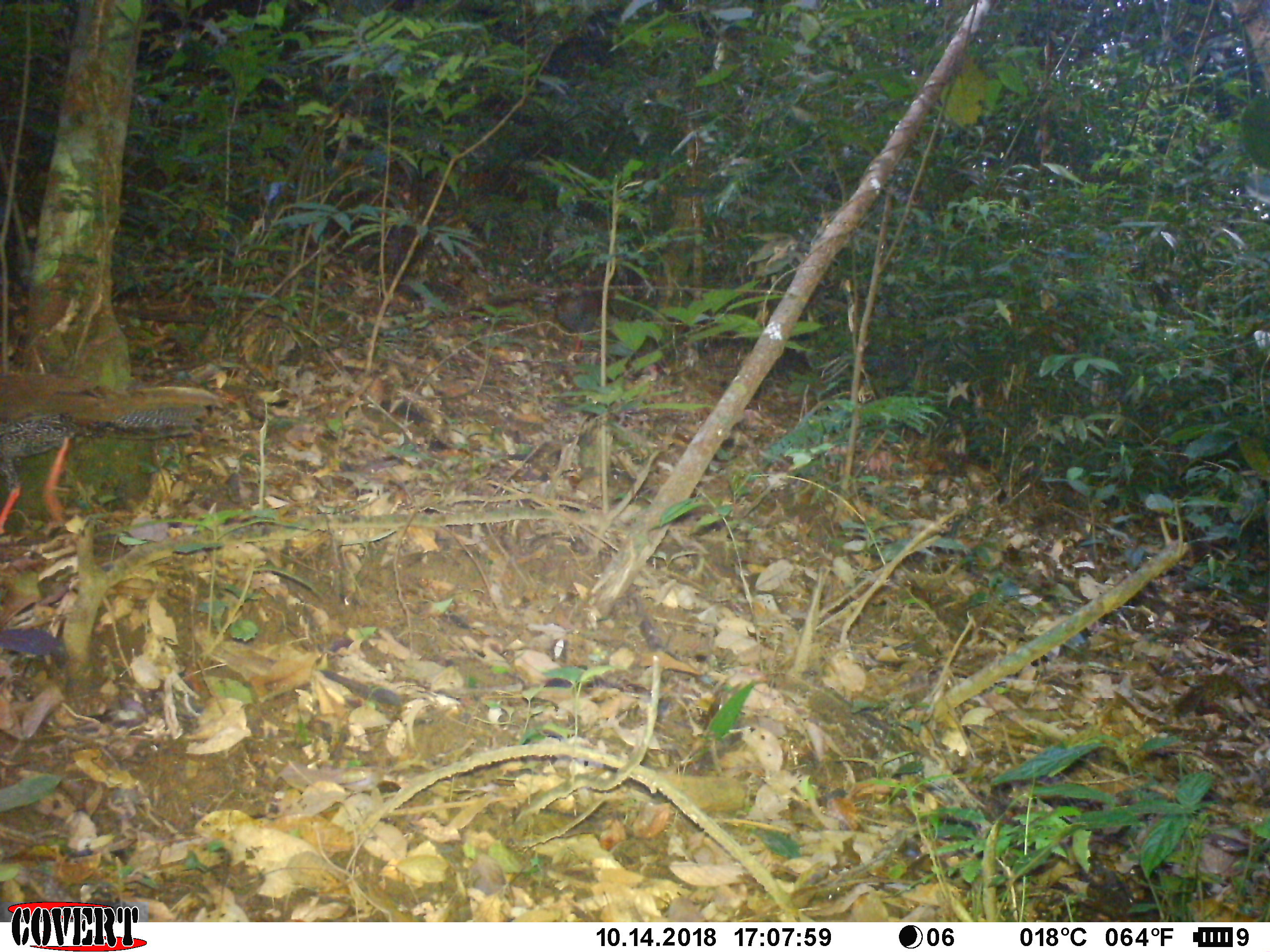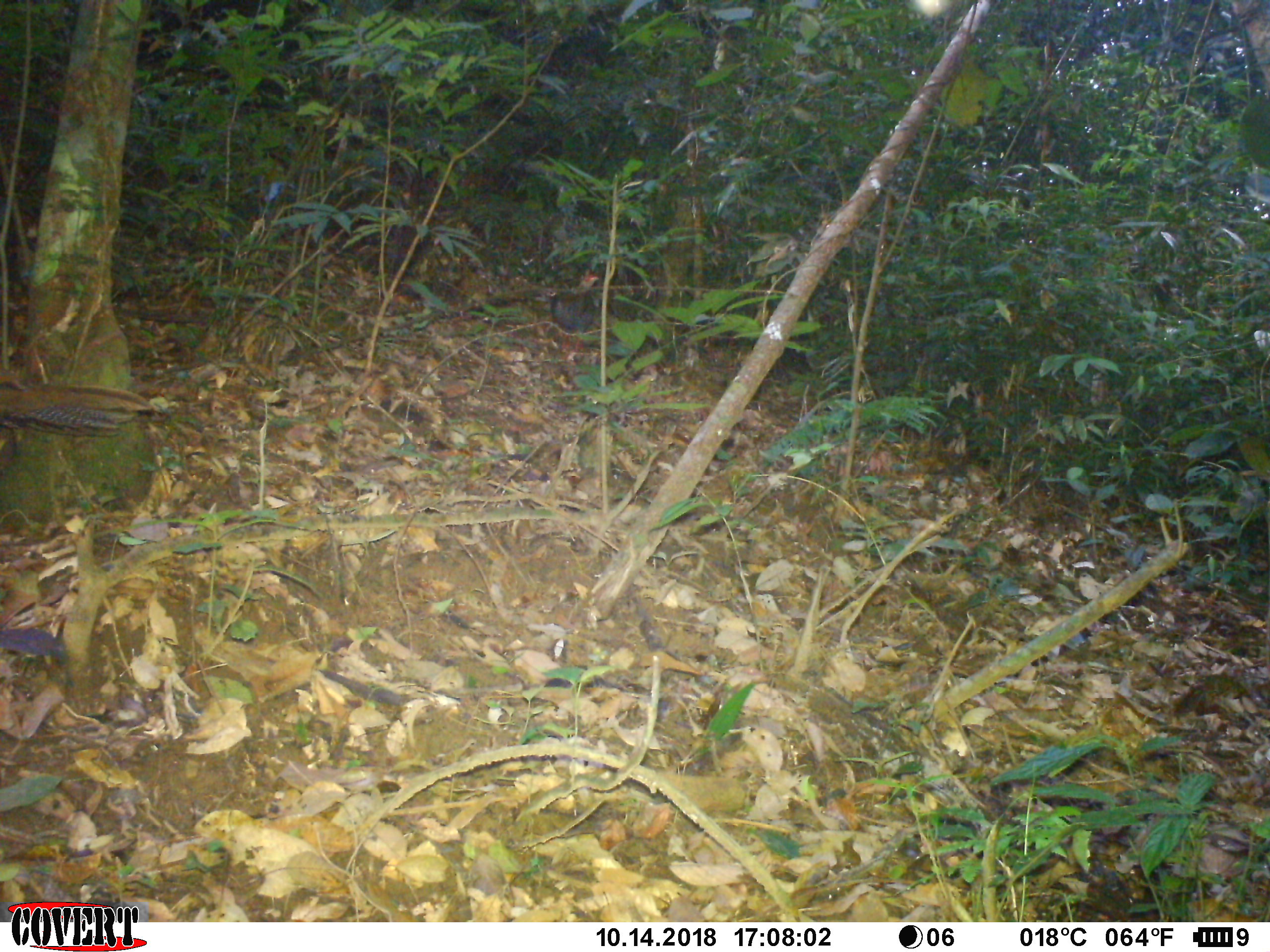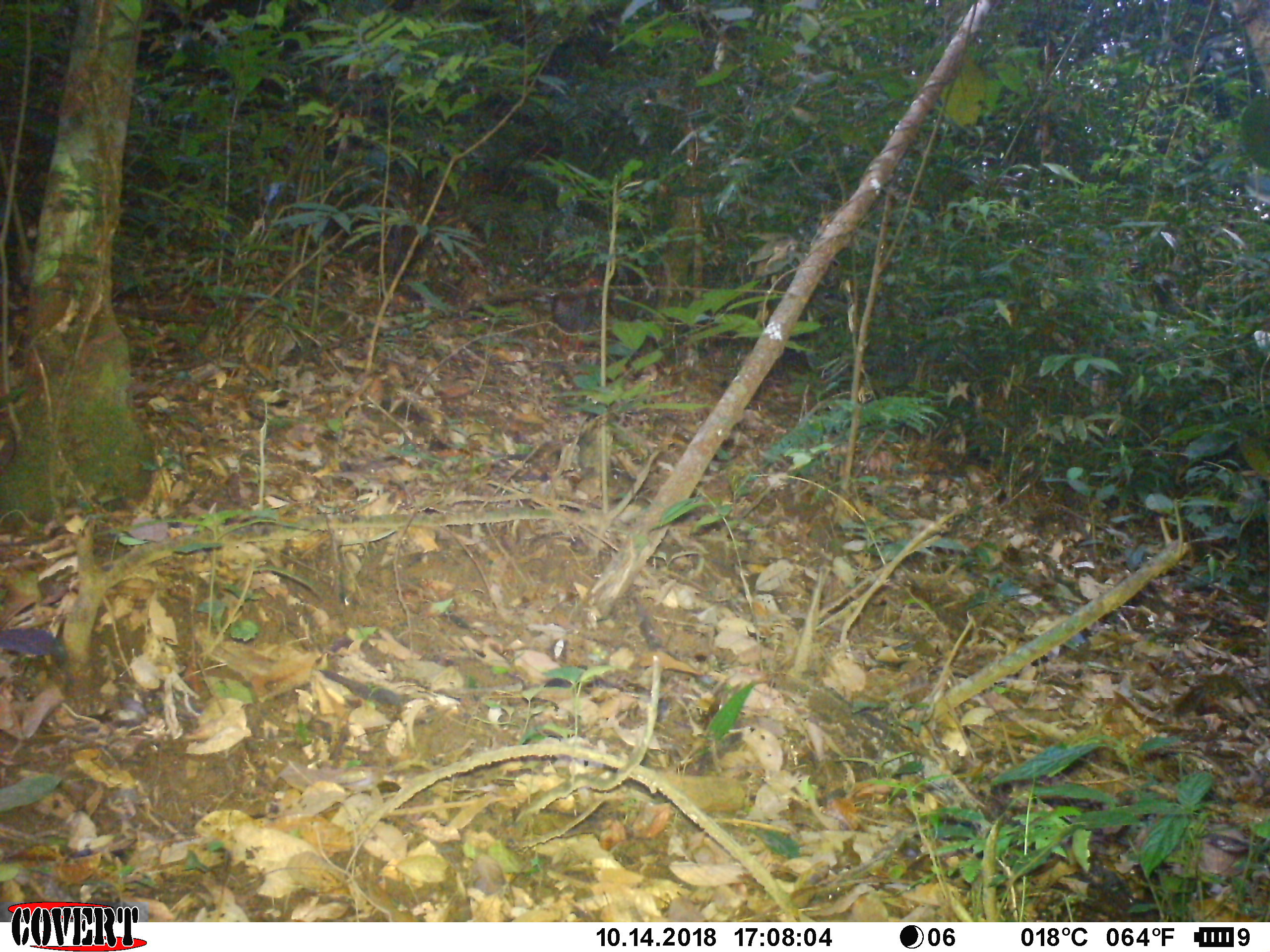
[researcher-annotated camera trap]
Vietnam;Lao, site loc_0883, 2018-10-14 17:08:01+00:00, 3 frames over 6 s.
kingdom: Animalia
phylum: Chordata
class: Aves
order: Galliformes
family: Phasianidae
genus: Lophura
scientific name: Lophura nycthemera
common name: silver pheasant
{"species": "silver pheasant (Lophura nycthemera)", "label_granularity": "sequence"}